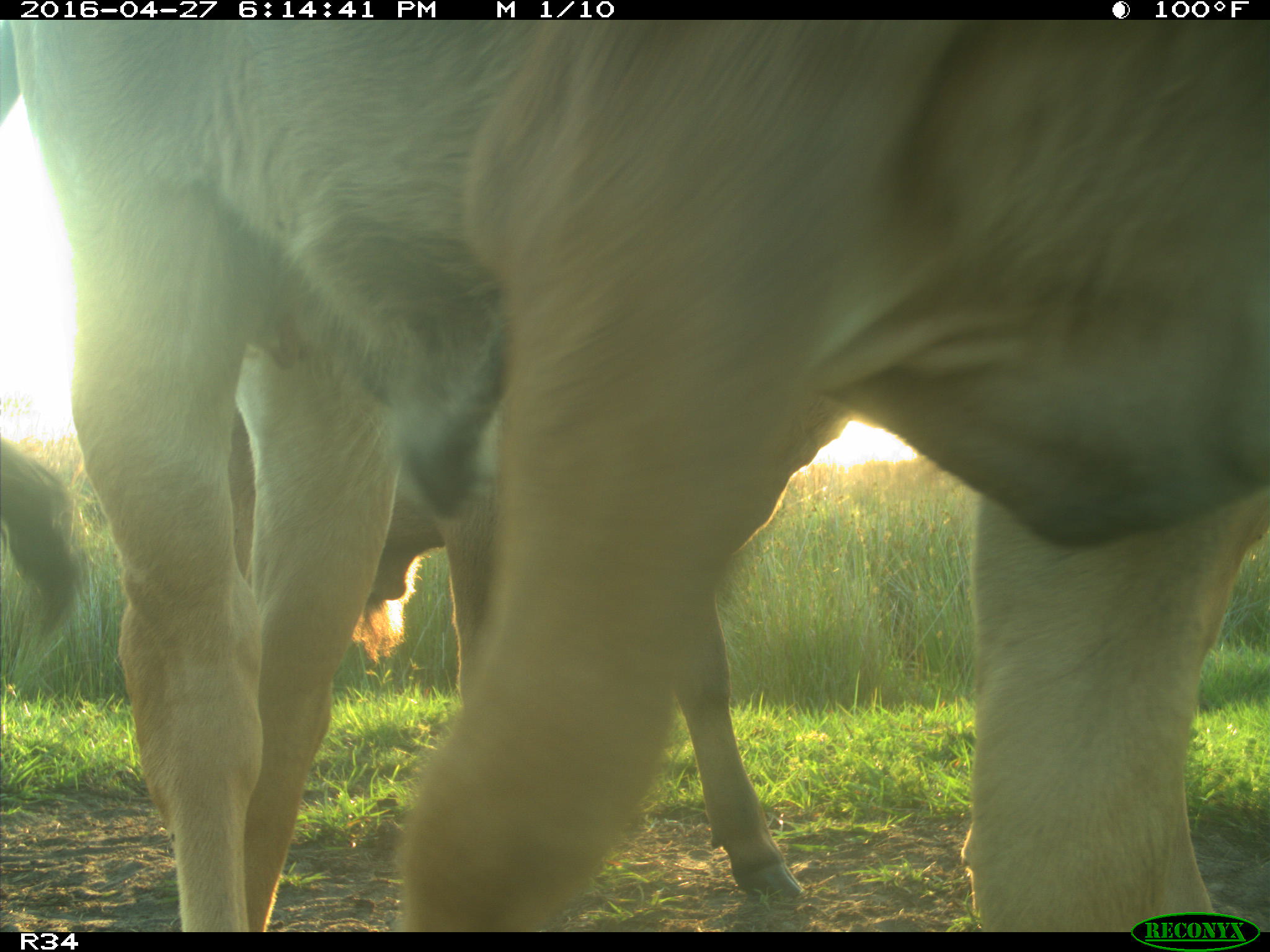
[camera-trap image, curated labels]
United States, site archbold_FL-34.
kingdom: Animalia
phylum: Chordata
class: Mammalia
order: Artiodactyla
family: Bovidae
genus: Bos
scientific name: Bos taurus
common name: domestic cow